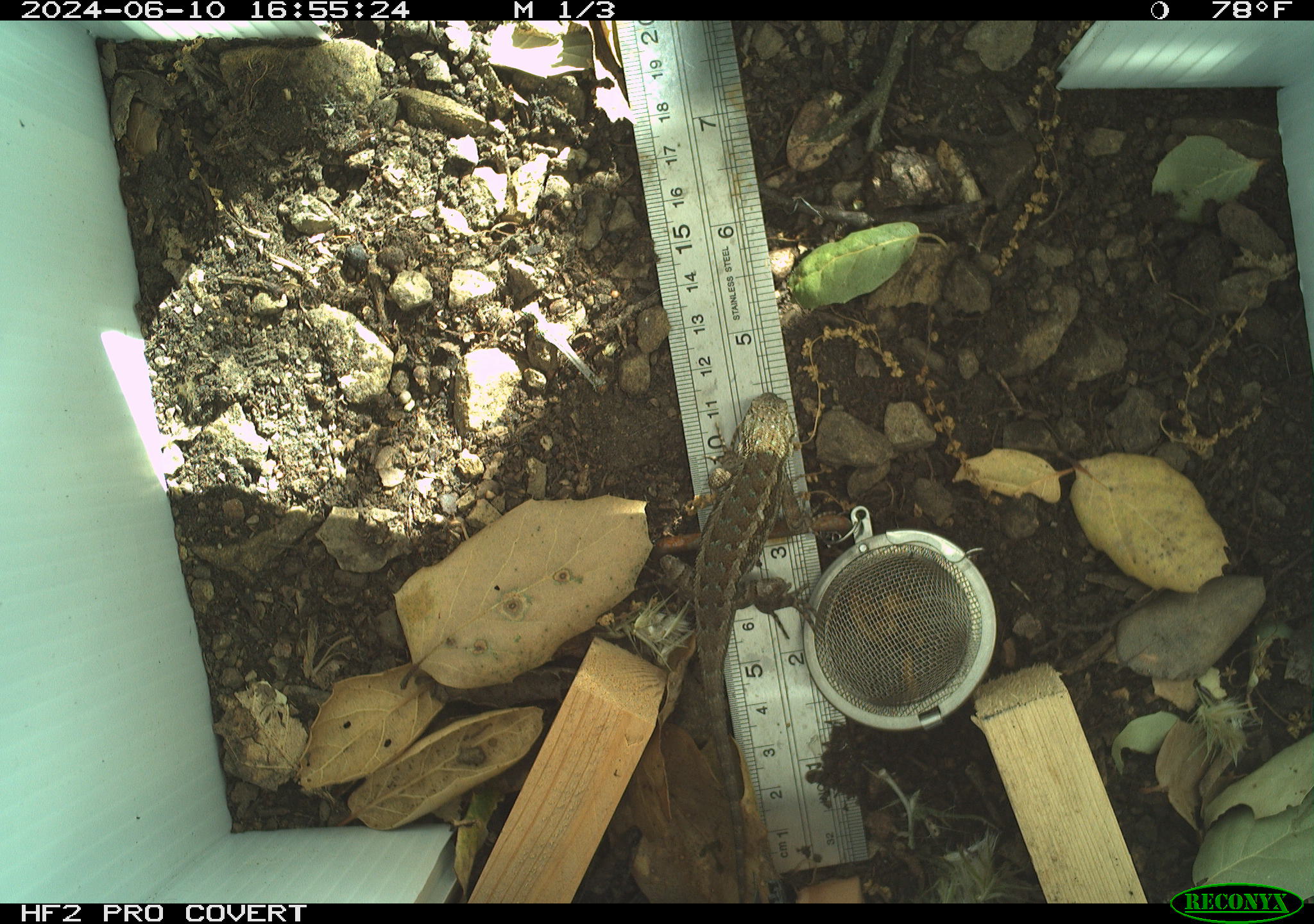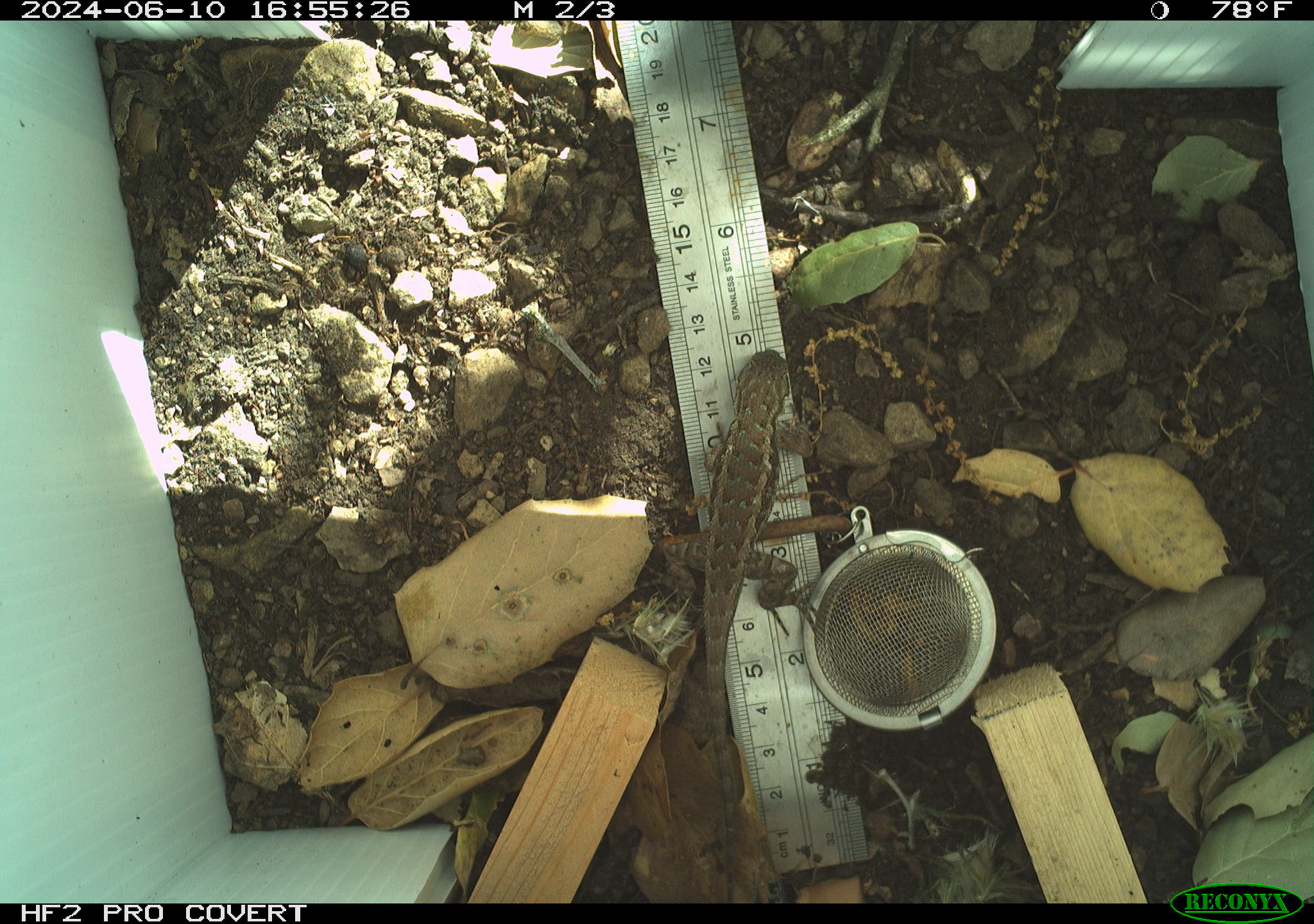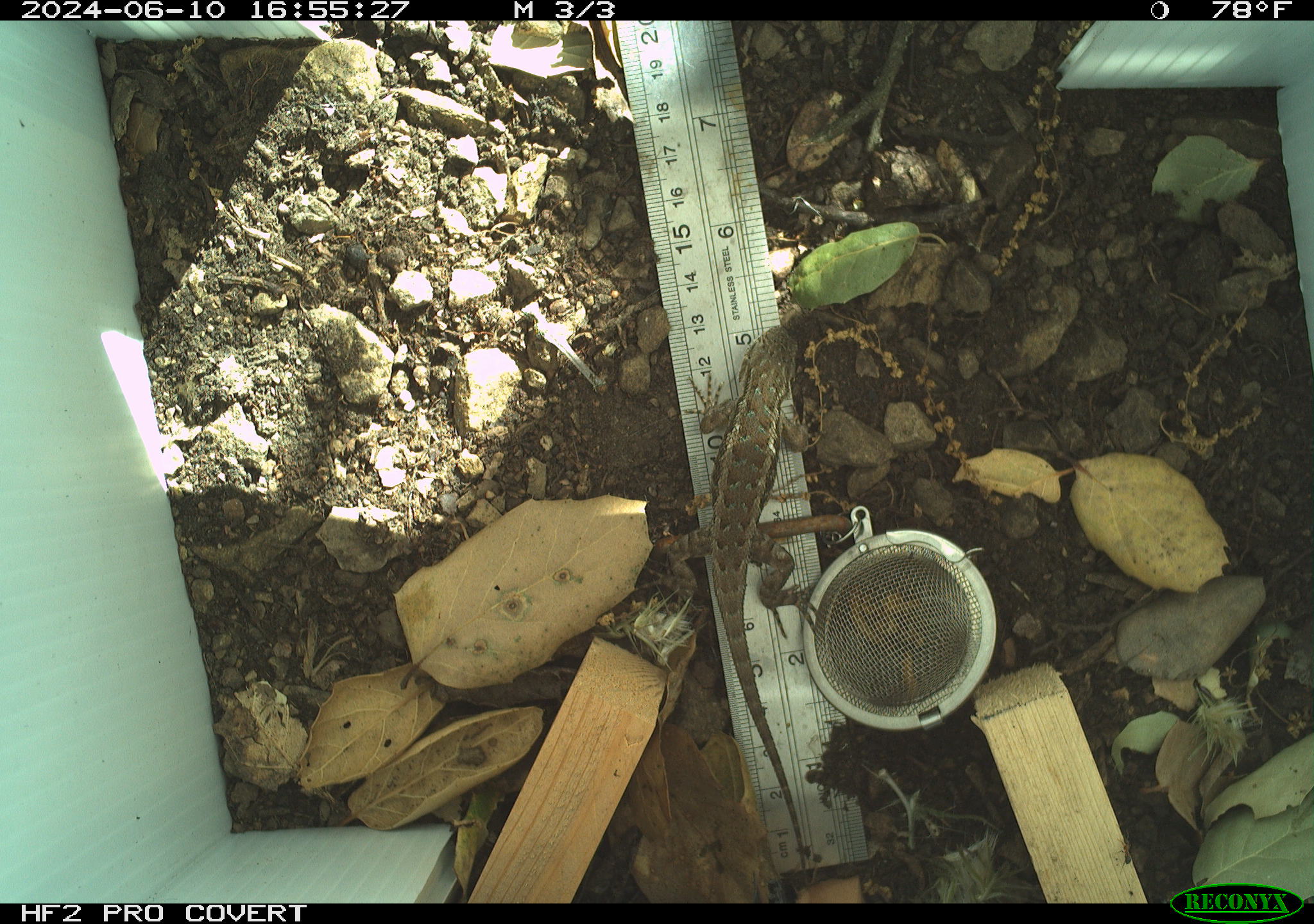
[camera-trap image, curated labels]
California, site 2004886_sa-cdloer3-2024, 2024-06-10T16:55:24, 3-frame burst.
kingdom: Animalia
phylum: Chordata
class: Reptilia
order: Squamata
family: Phrynosomatidae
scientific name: Phrynosomatidae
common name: north american spiny lizards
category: sceloporus/uta species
Sceloporus/uta species (north american spiny lizards) (Phrynosomatidae).